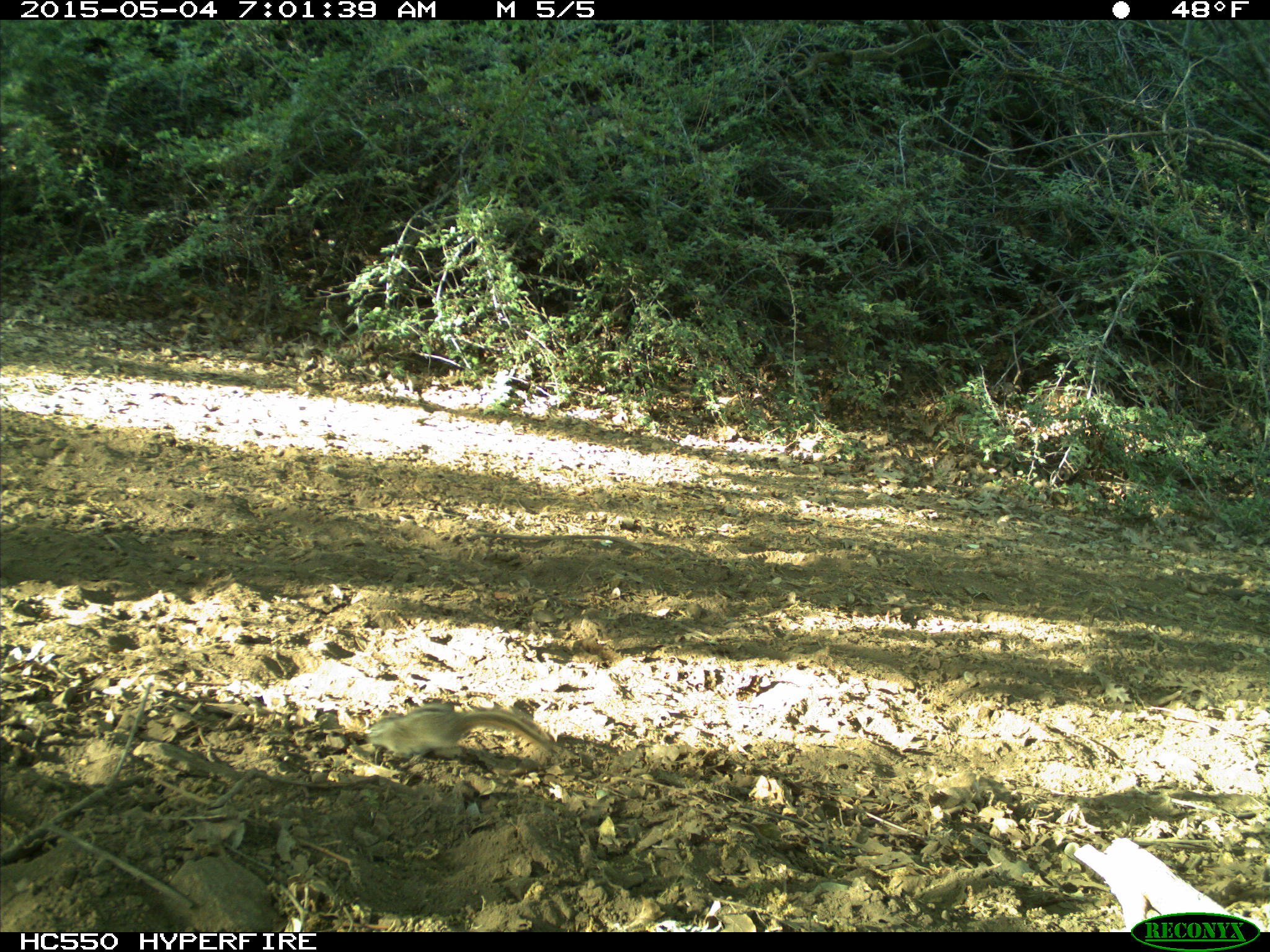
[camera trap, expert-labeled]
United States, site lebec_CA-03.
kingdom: Animalia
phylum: Chordata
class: Mammalia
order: Rodentia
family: Sciuridae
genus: Tamias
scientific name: Tamias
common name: chipmunk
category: unidentified chipmunk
Unidentified chipmunk (chipmunk) (Tamias).